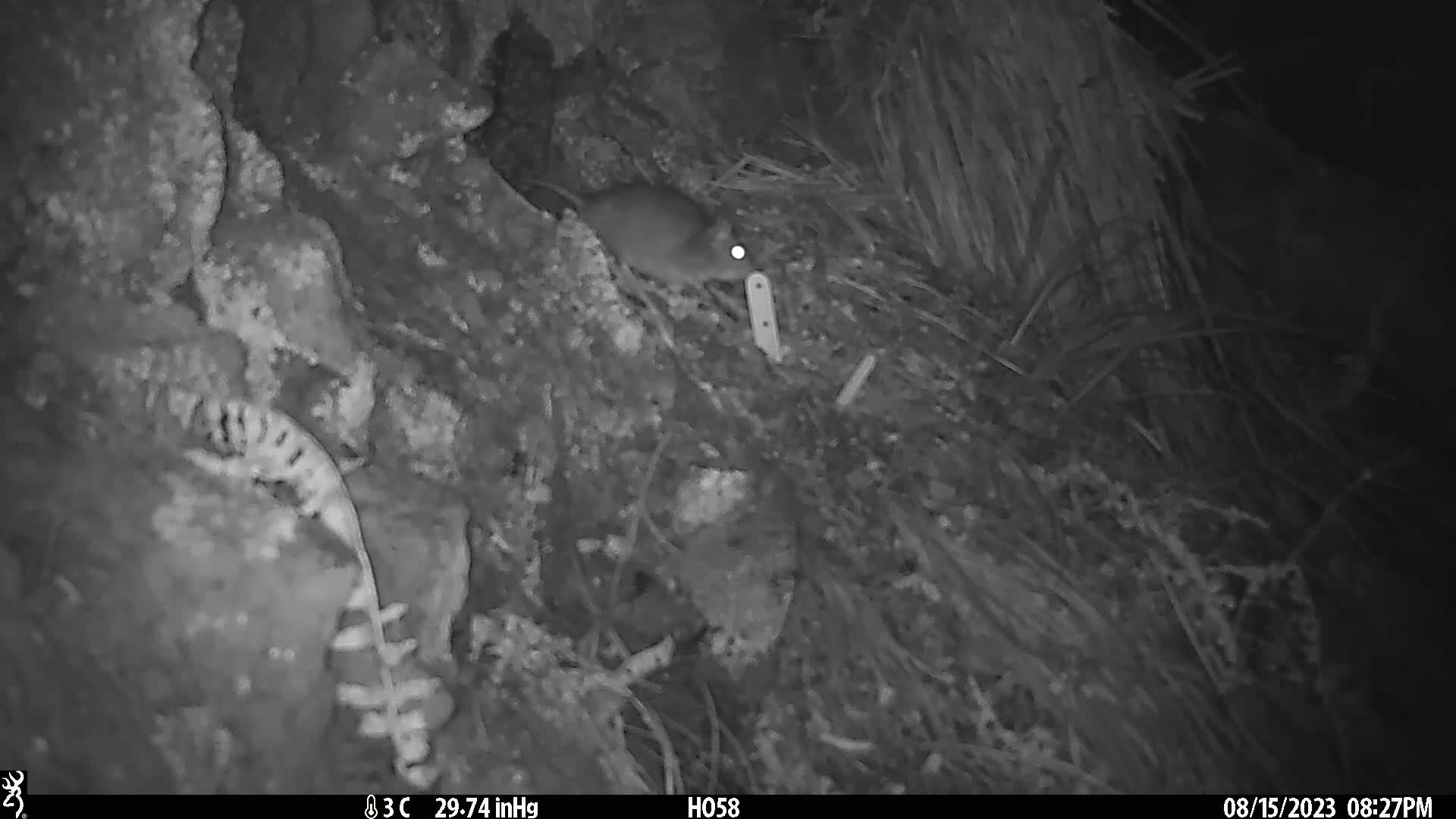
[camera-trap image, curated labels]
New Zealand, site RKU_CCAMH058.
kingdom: Animalia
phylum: Chordata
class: Mammalia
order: Rodentia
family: Muridae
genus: Rattus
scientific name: Rattus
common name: rat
Rat (Rattus).